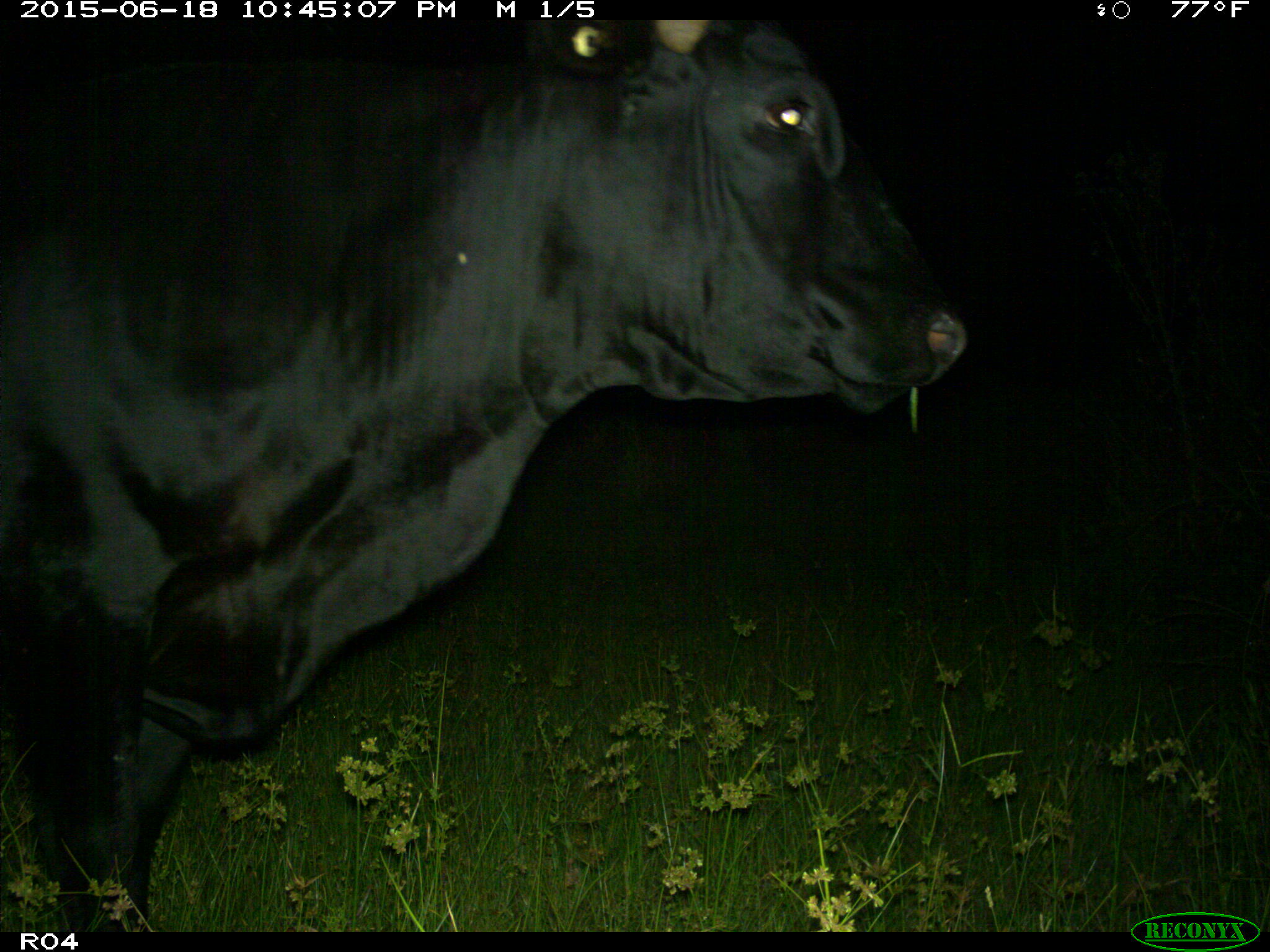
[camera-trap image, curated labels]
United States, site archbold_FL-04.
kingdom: Animalia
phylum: Chordata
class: Mammalia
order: Artiodactyla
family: Bovidae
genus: Bos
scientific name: Bos taurus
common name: domestic cow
Bos taurus (domestic cow).